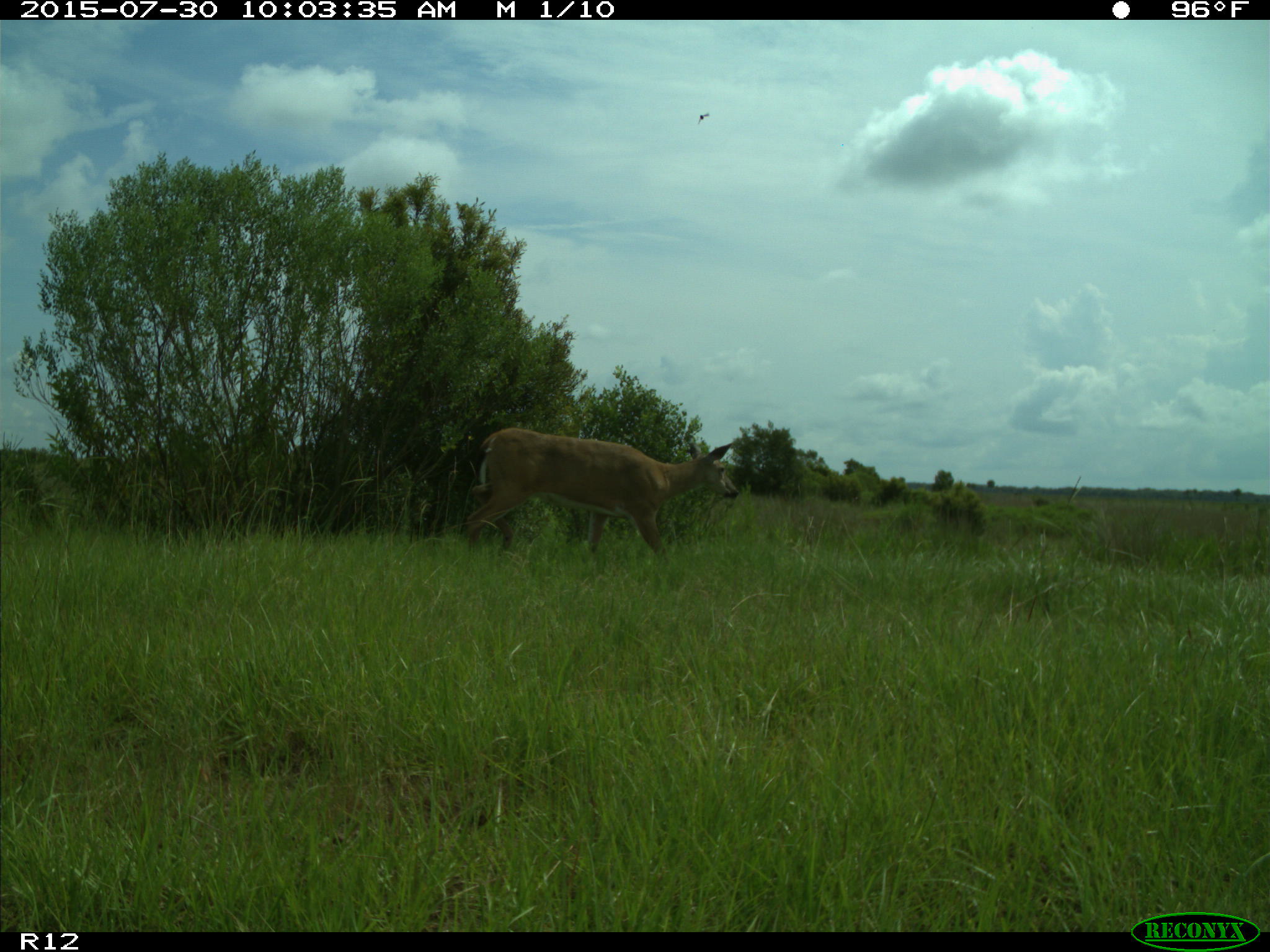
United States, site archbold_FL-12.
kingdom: Animalia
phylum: Chordata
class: Mammalia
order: Artiodactyla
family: Cervidae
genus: Odocoileus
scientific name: Odocoileus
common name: deer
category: unidentified deer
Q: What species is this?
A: Unidentified deer (deer) (Odocoileus).